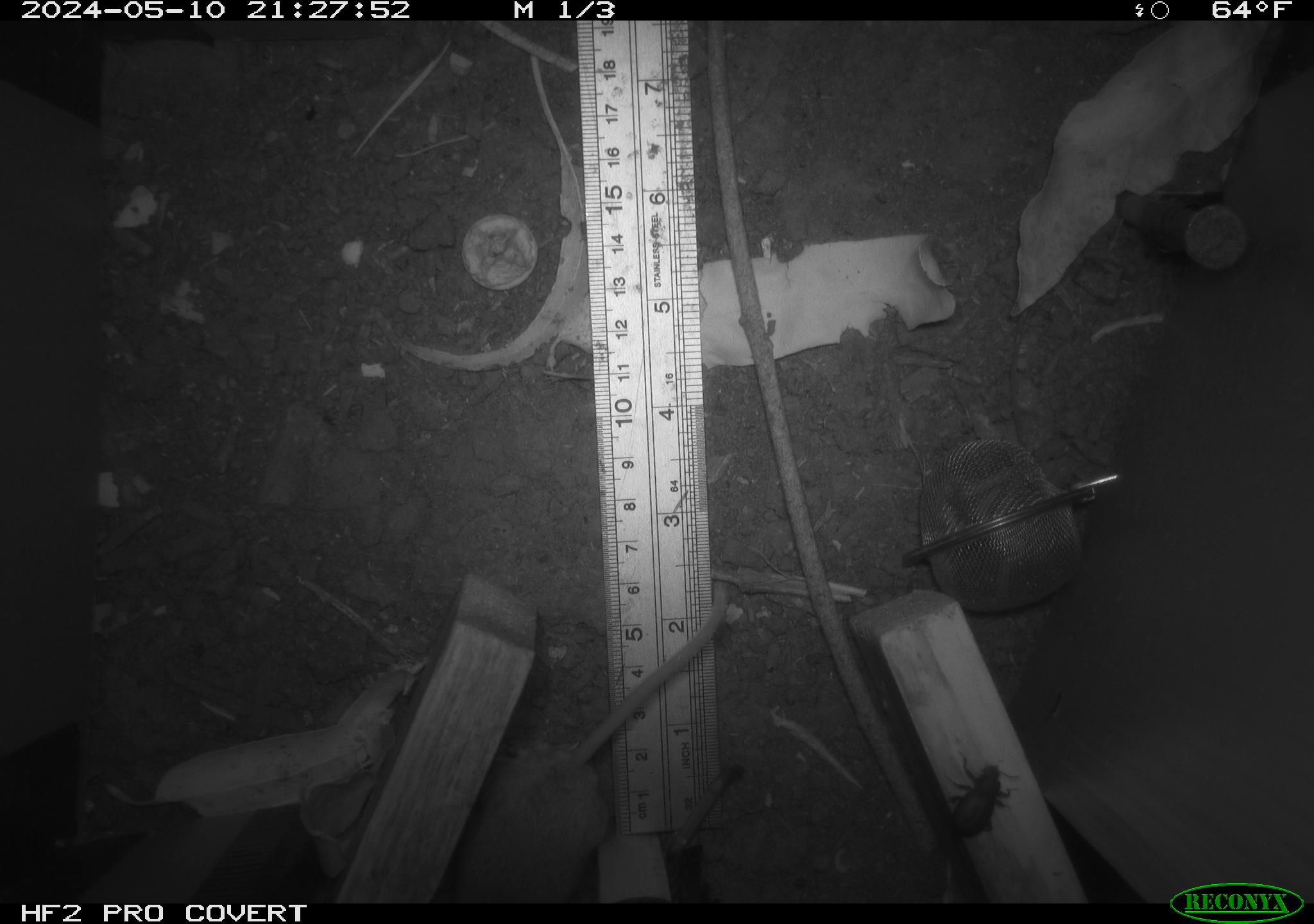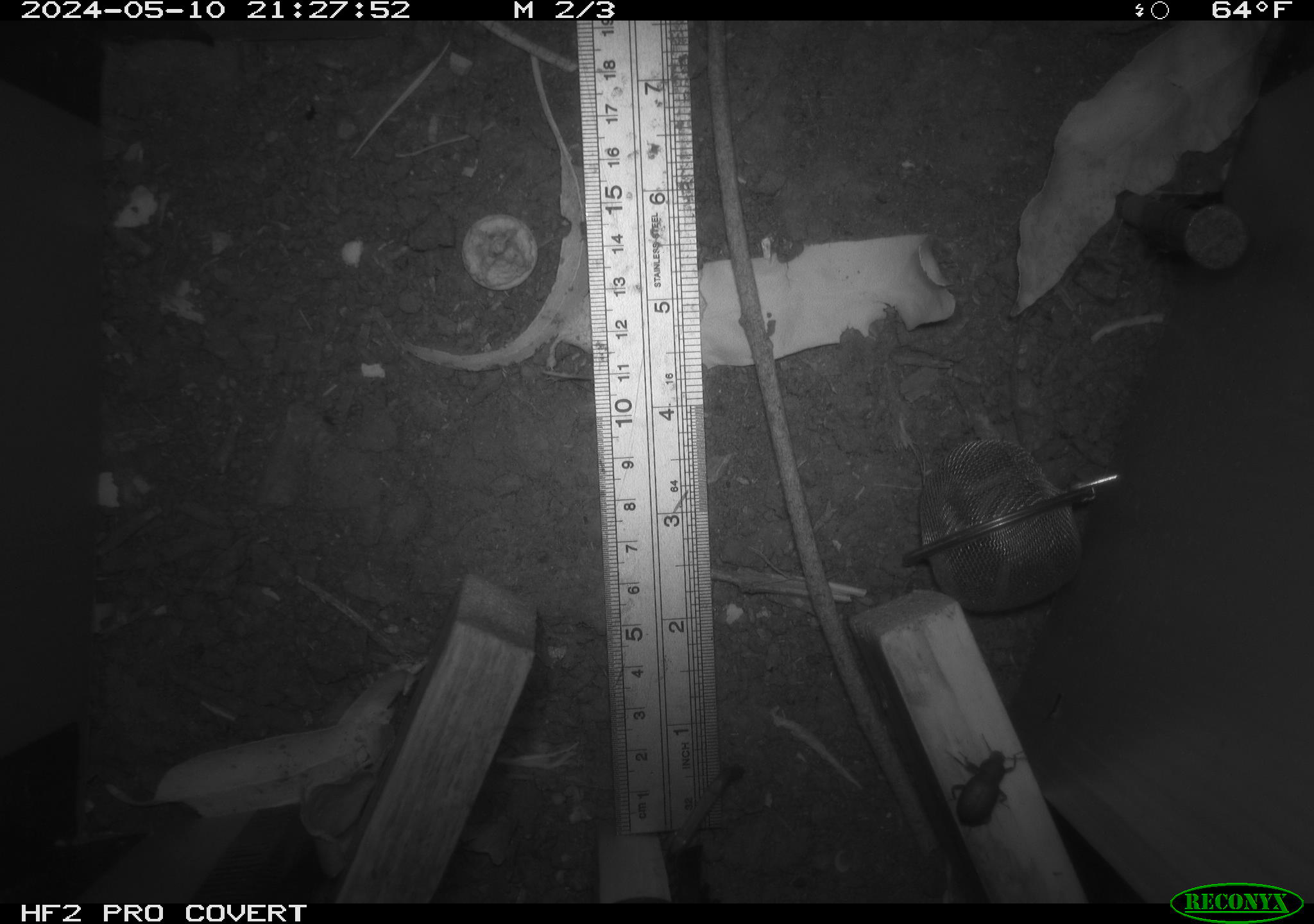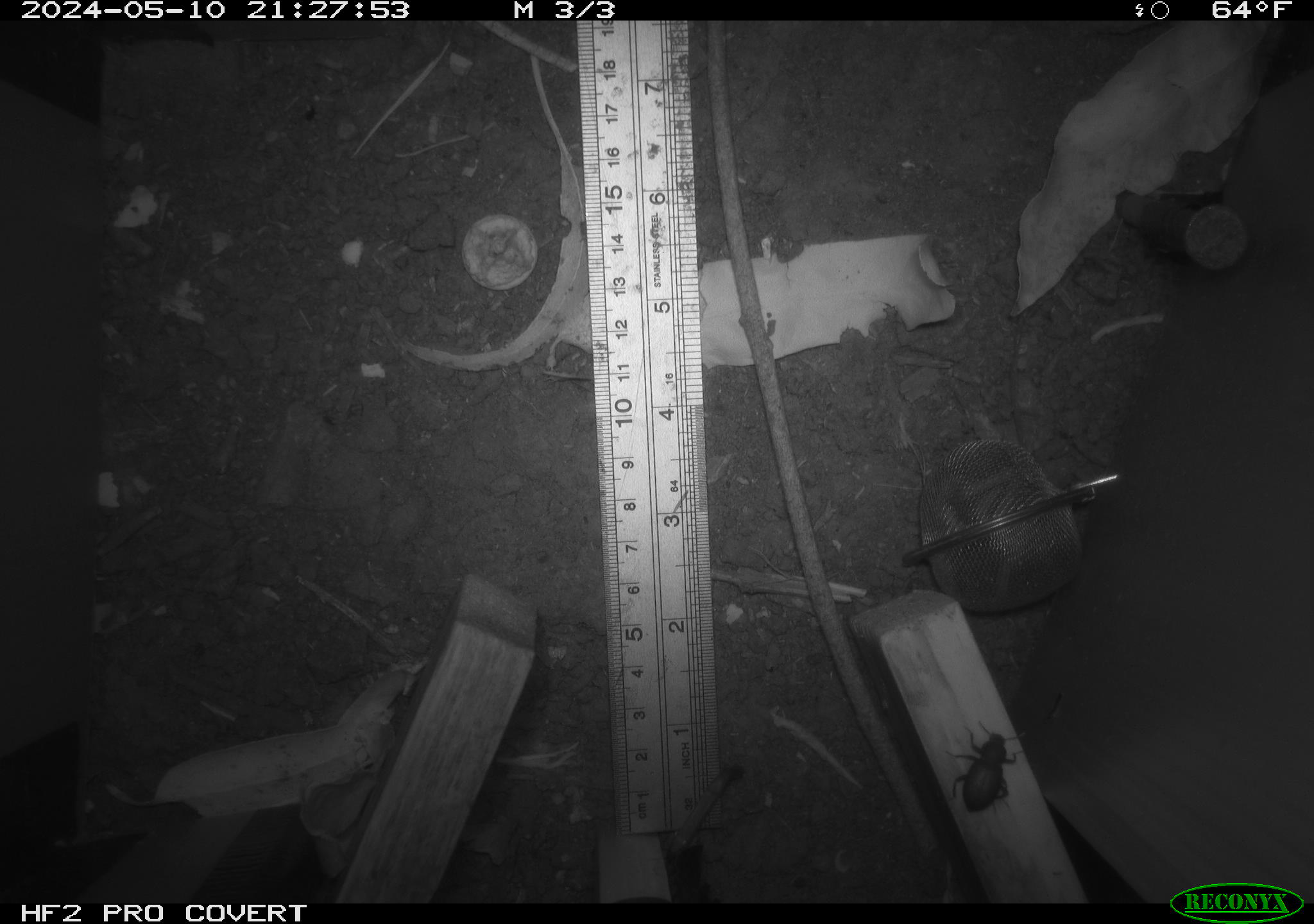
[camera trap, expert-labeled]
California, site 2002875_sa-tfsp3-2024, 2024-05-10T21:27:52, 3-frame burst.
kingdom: Animalia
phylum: Chordata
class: Mammalia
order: Rodentia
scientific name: Rodentia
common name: rodent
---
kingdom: Animalia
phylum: Arthropoda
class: Insecta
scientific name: Insecta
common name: insect